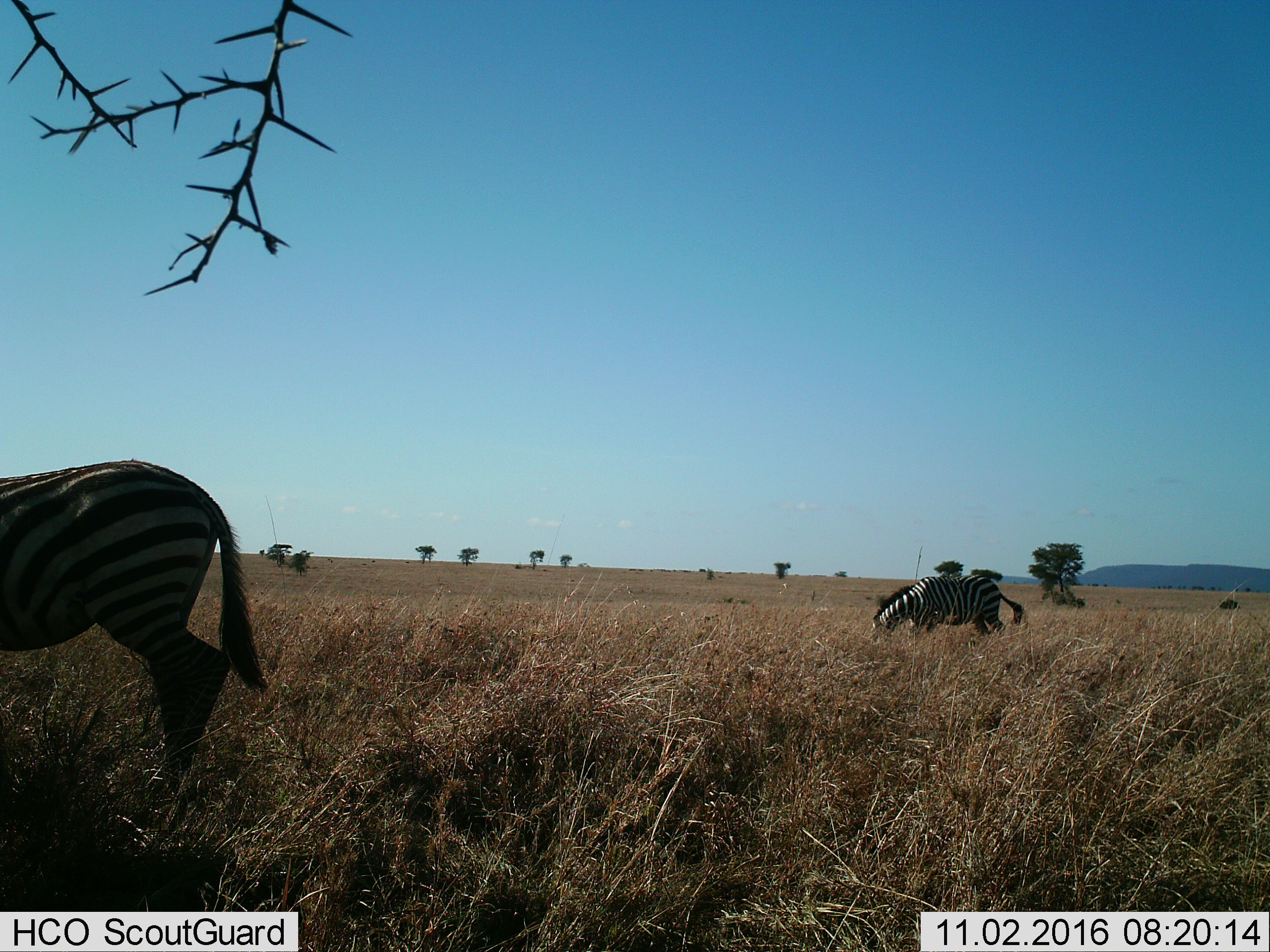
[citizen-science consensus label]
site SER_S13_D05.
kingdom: Animalia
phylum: Chordata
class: Mammalia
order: Perissodactyla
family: Equidae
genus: Equus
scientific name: Equus quagga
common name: plains zebra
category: zebraplains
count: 2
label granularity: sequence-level